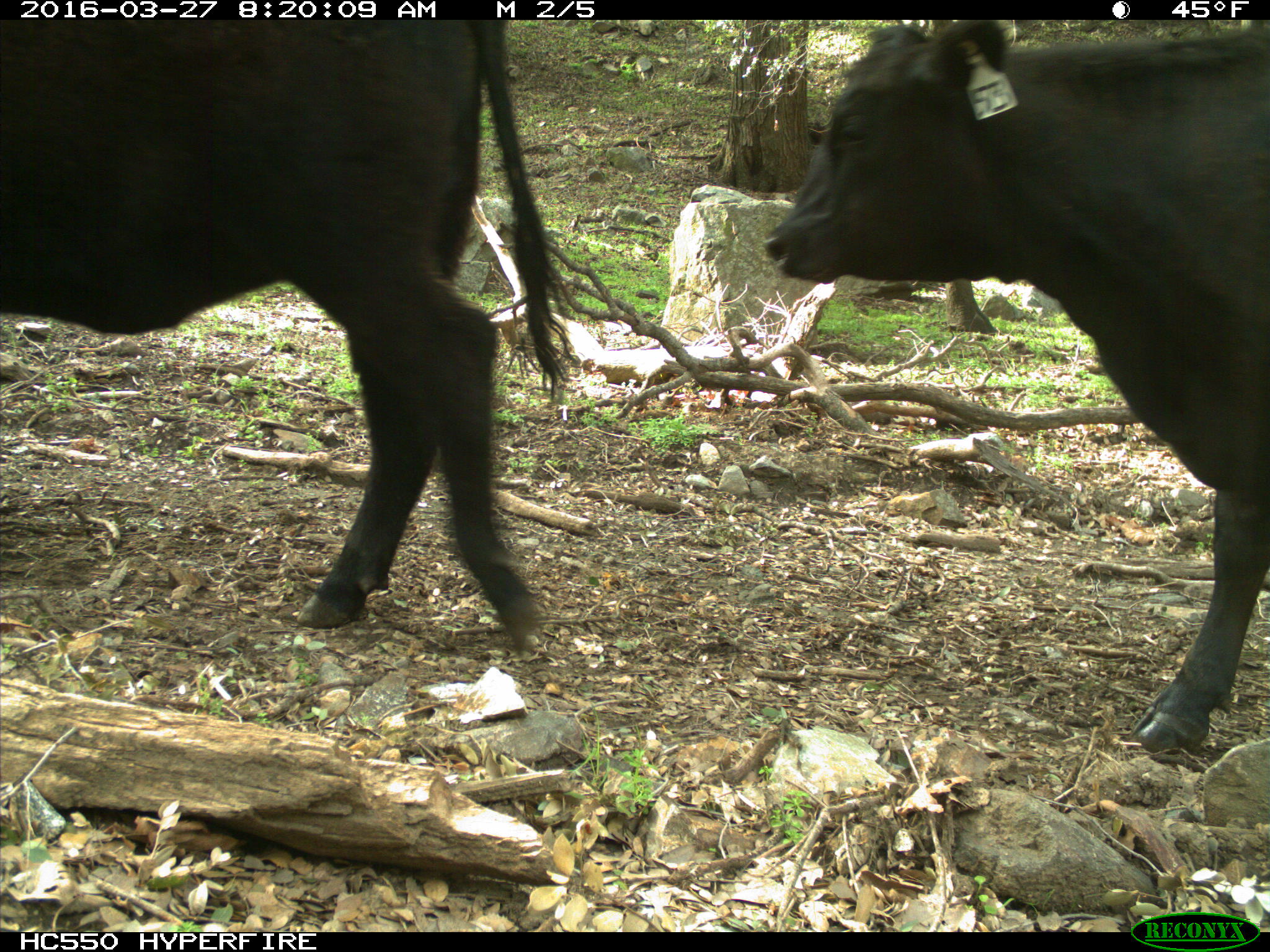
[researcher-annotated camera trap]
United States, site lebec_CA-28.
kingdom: Animalia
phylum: Chordata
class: Mammalia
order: Artiodactyla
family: Bovidae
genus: Bos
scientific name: Bos taurus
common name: domestic cow